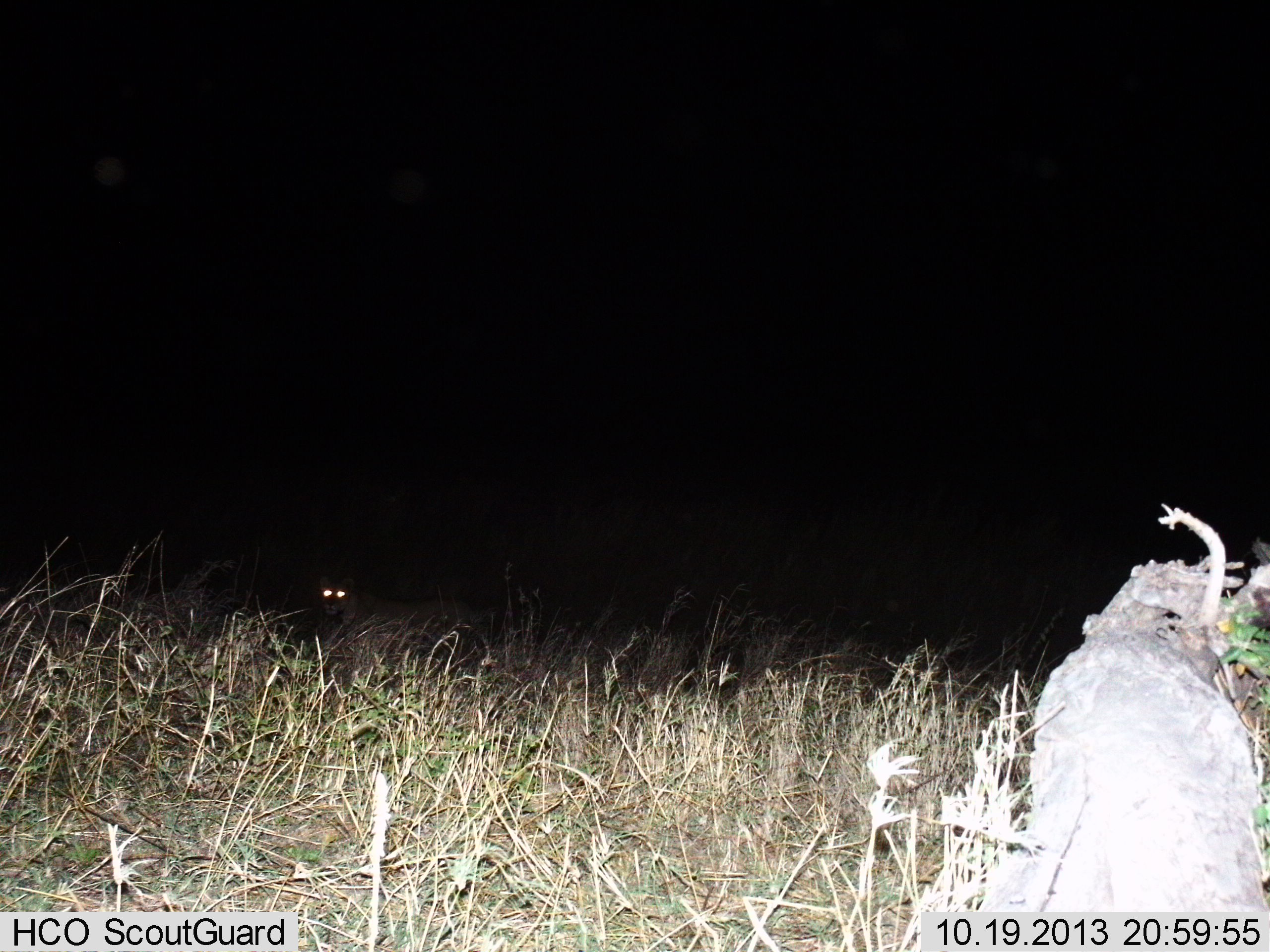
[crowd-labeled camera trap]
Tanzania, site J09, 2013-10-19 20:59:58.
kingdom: Animalia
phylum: Chordata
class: Mammalia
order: Carnivora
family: Felidae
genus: Acinonyx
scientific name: Acinonyx jubatus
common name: cheetah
Cheetah (Acinonyx jubatus), count 1. Behavior (volunteer vote fractions): standing 75%, resting 25%, moving 0%, interacting 0%. Young present (vote fraction): 0%. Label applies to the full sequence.